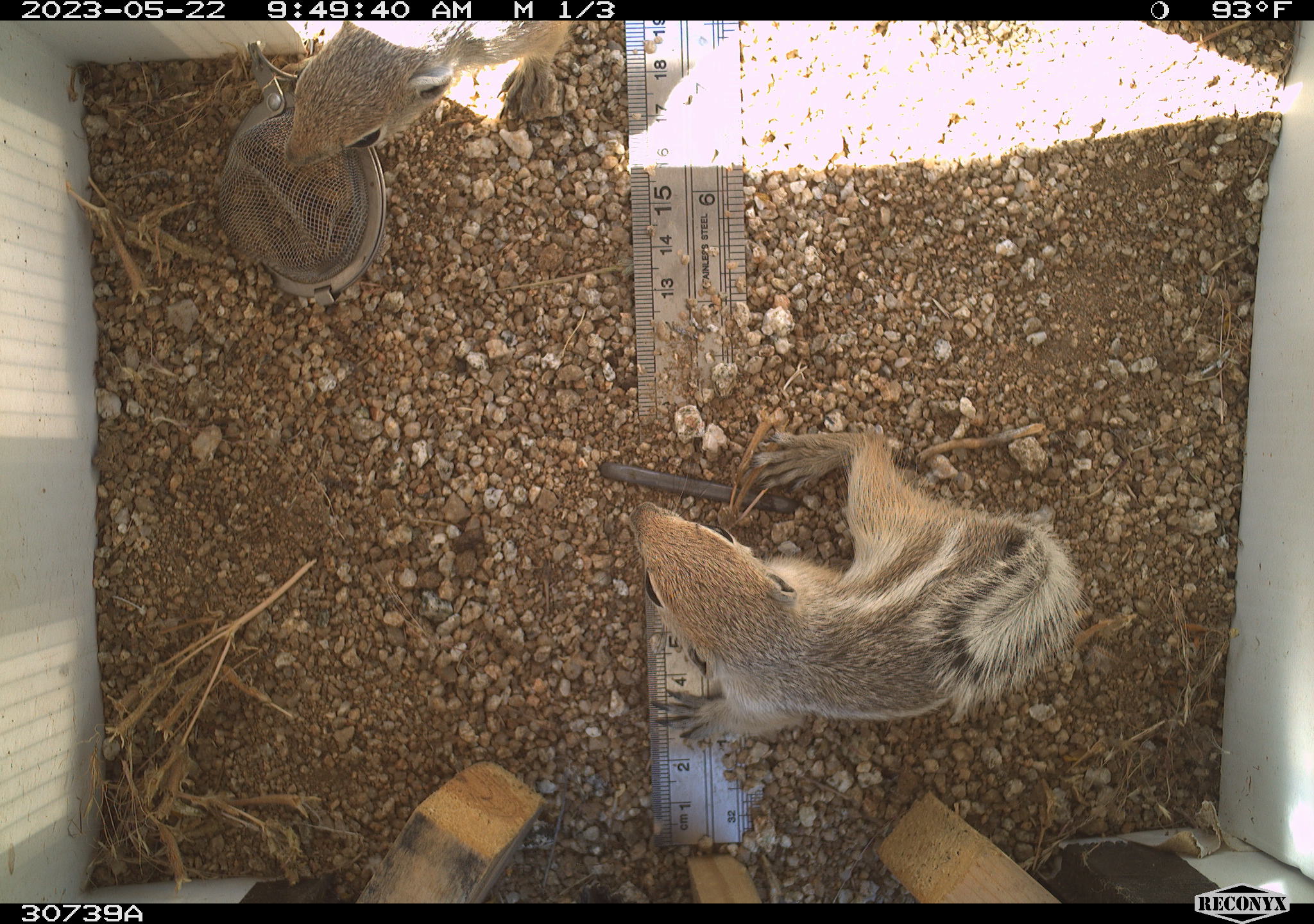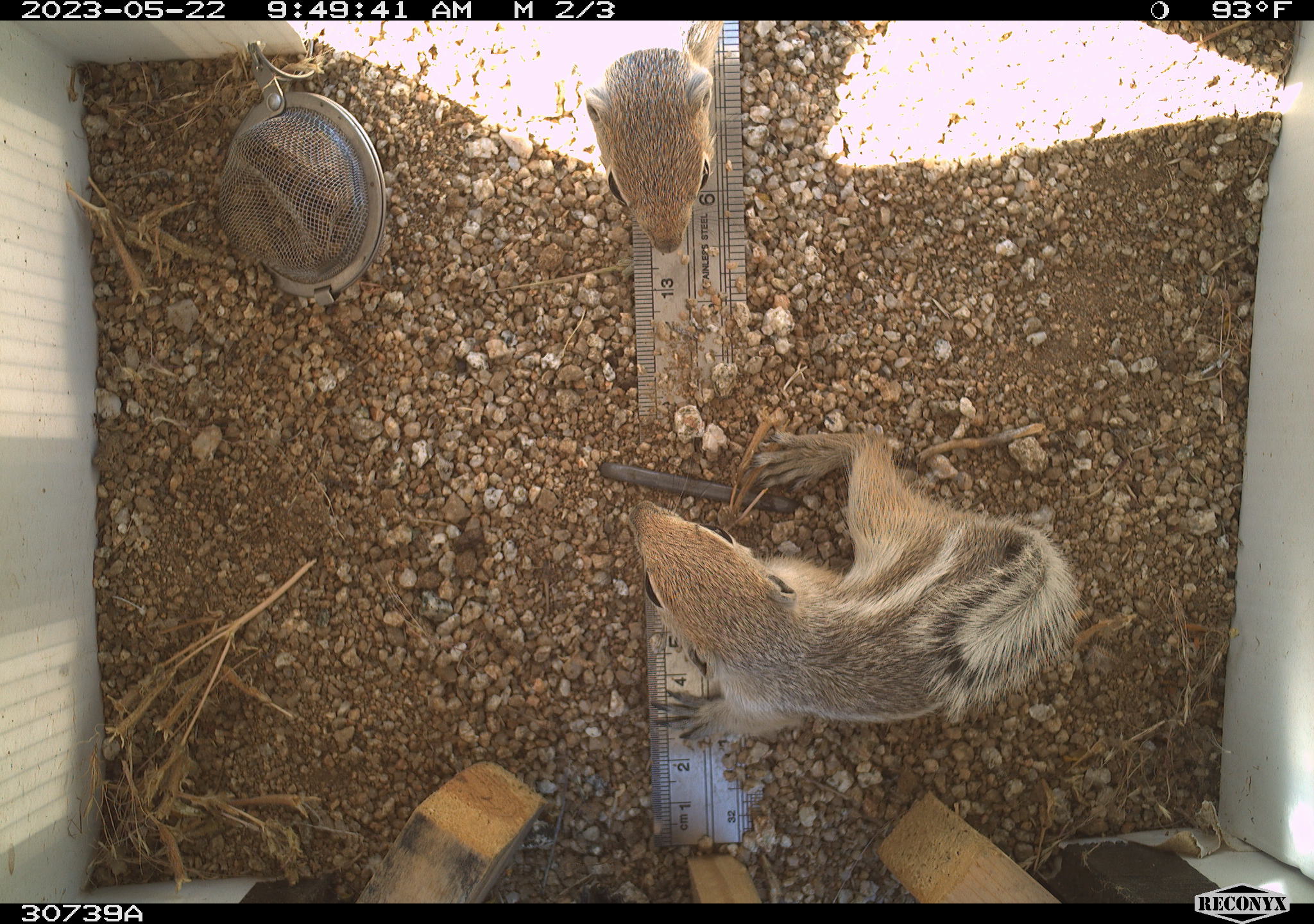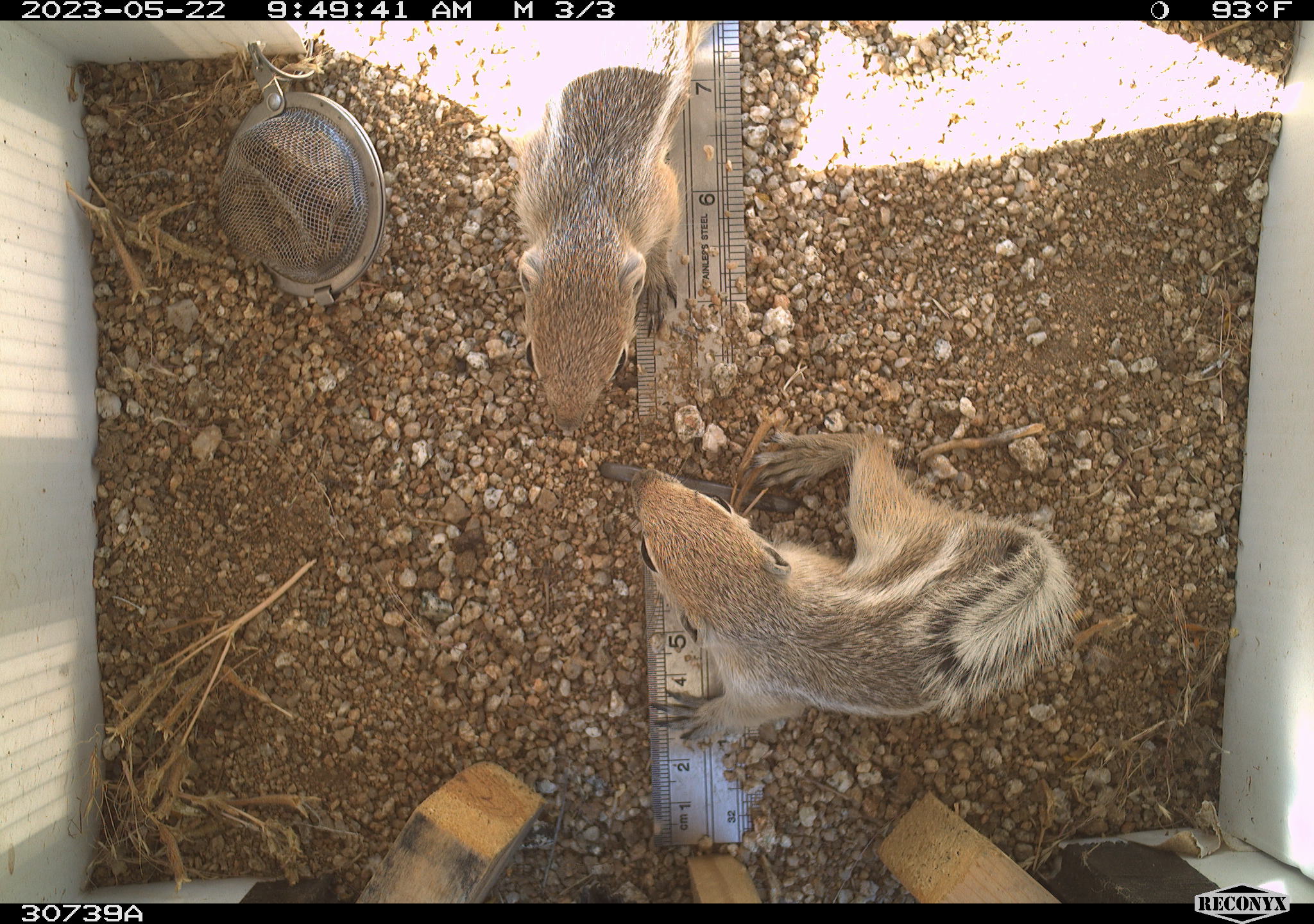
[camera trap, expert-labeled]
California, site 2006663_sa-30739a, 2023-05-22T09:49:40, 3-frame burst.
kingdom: Animalia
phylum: Chordata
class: Mammalia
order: Rodentia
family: Sciuridae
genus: Ammospermophilus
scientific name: Ammospermophilus leucurus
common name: white-tailed antelope squirrel